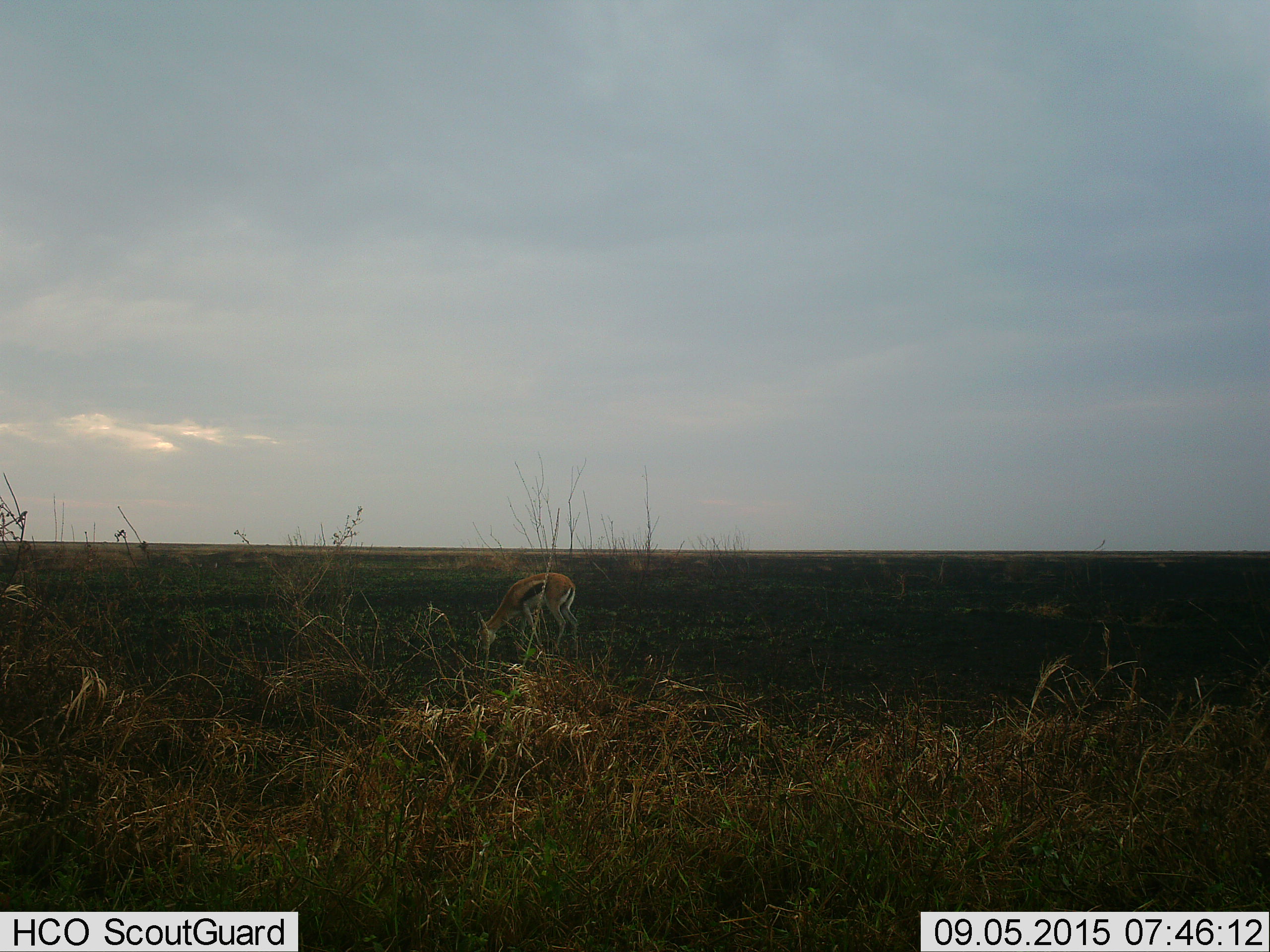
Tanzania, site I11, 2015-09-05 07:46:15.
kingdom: Animalia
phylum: Chordata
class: Mammalia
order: Artiodactyla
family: Bovidae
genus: Eudorcas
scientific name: Eudorcas thomsonii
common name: thomson's gazelle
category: gazellethomsons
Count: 1.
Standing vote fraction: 11%.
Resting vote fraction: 0%.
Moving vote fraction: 0%.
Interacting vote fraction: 0%.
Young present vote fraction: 0%.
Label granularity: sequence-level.